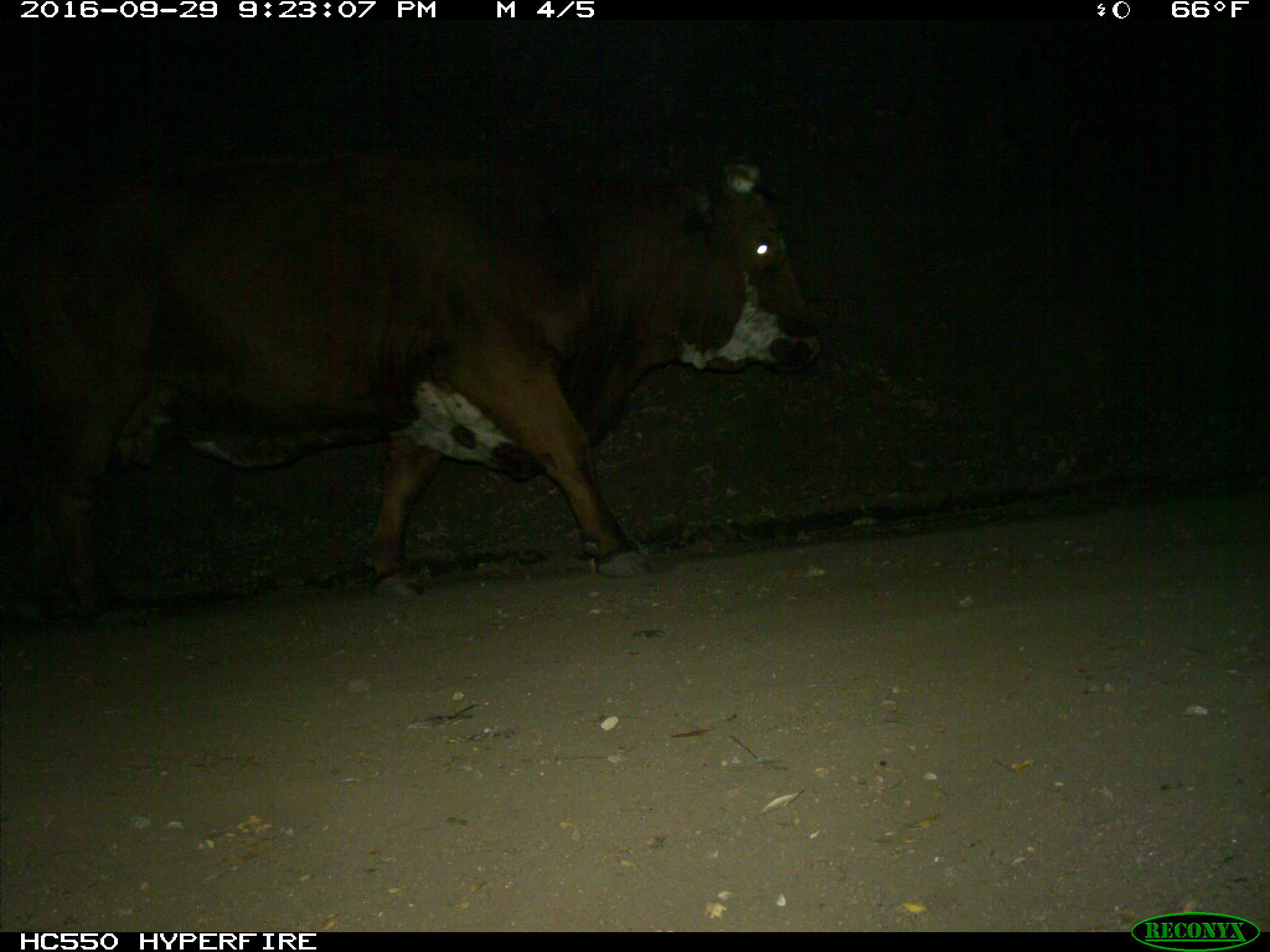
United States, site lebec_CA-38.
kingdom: Animalia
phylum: Chordata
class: Mammalia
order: Artiodactyla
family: Bovidae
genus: Bos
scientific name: Bos taurus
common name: domestic cow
Bos taurus (domestic cow).